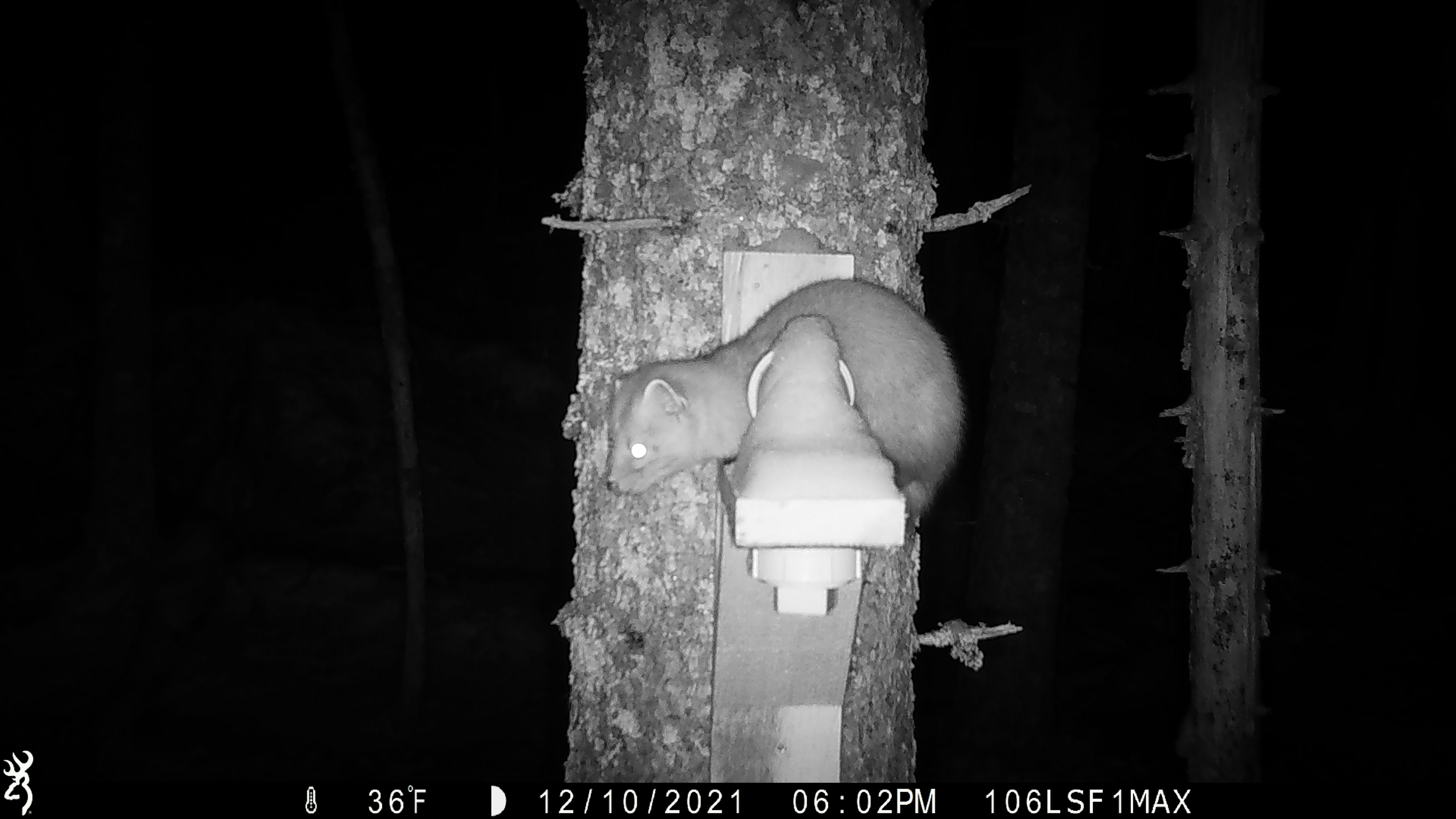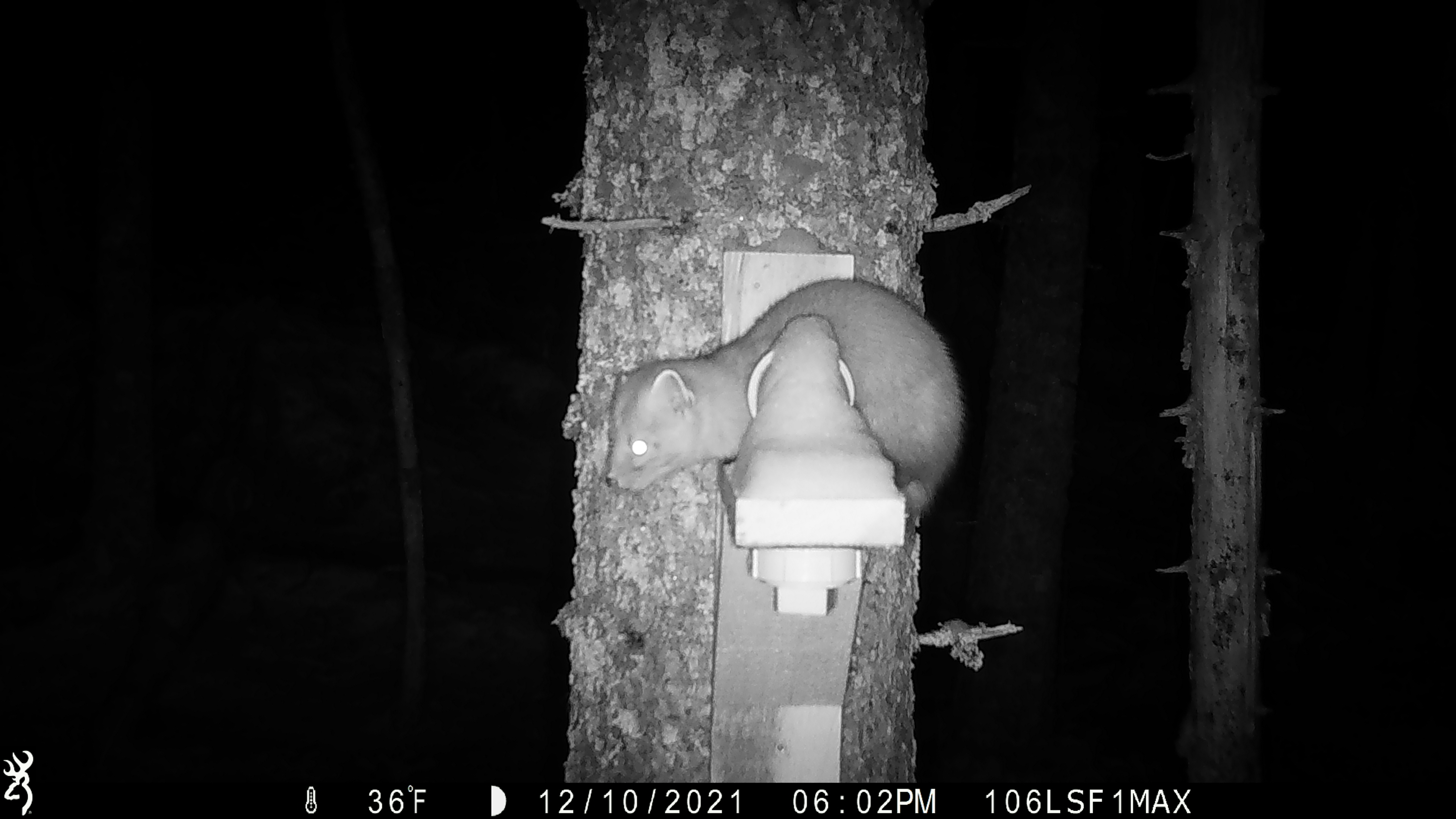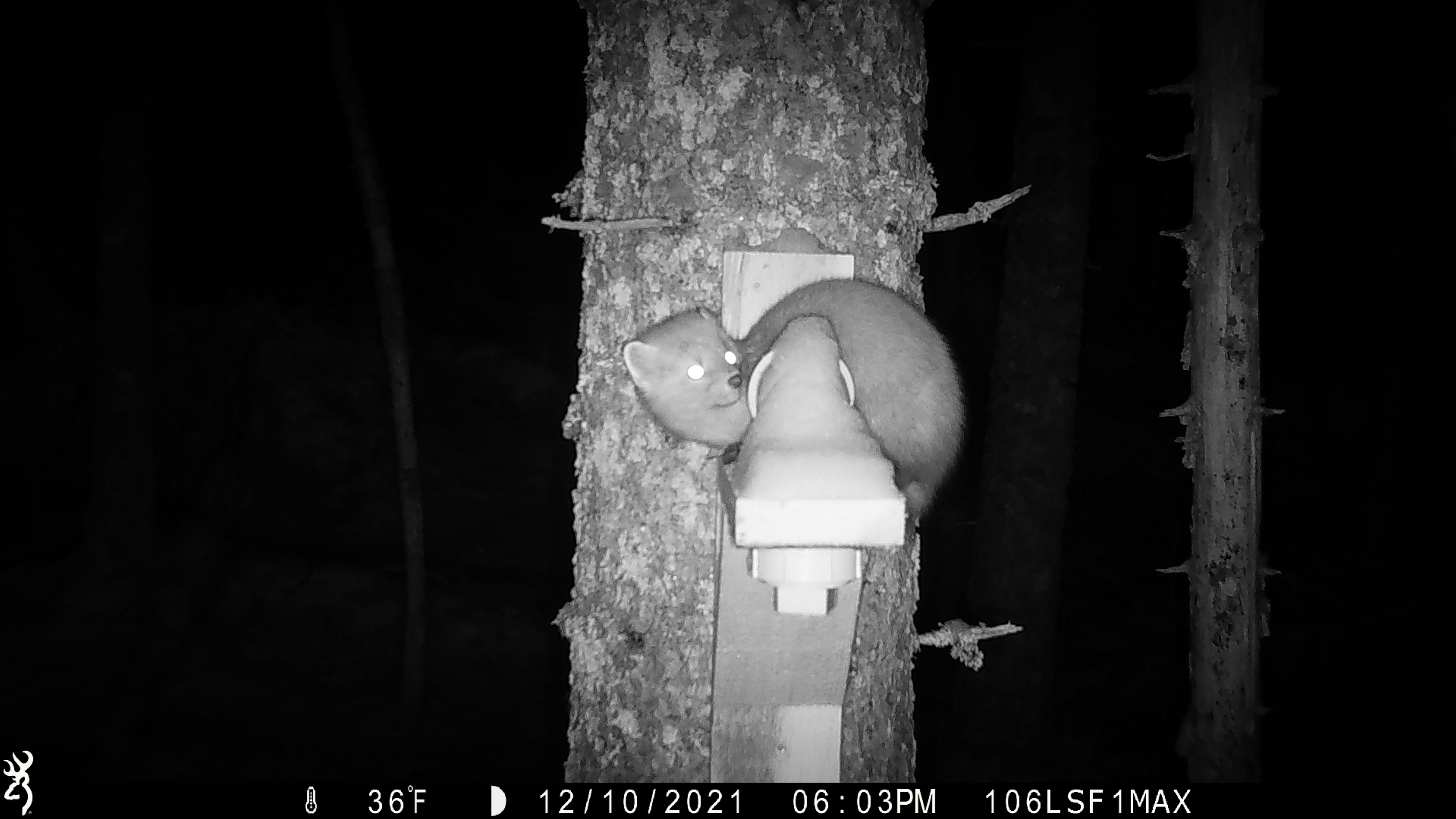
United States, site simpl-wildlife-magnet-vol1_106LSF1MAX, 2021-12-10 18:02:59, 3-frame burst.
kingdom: Animalia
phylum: Chordata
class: Mammalia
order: Carnivora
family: Mustelidae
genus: Martes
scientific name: Martes americana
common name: american marten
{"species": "american marten (Martes americana)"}